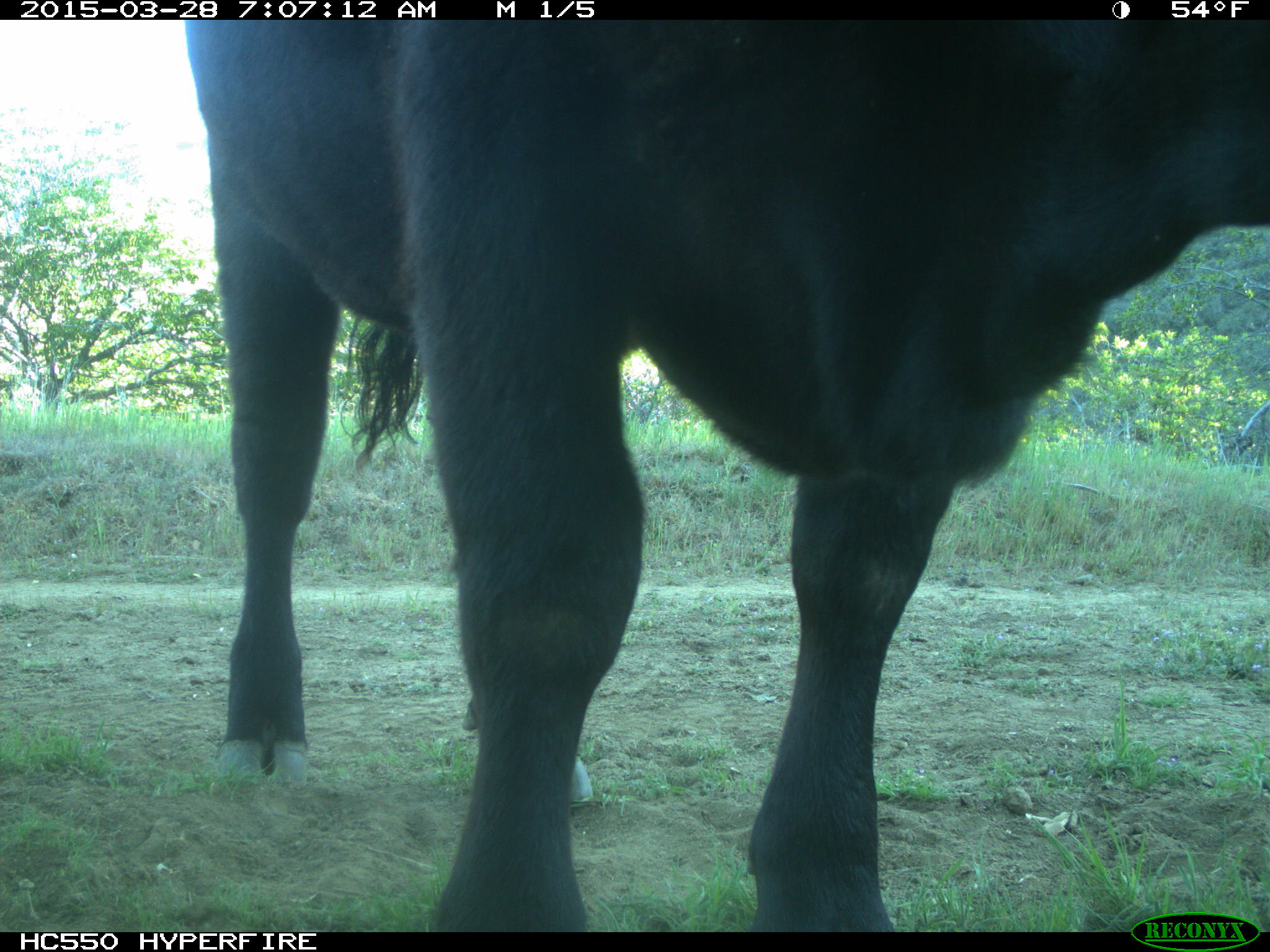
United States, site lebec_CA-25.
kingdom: Animalia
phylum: Chordata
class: Mammalia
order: Artiodactyla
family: Bovidae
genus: Bos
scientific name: Bos taurus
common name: domestic cow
Bos taurus (domestic cow).